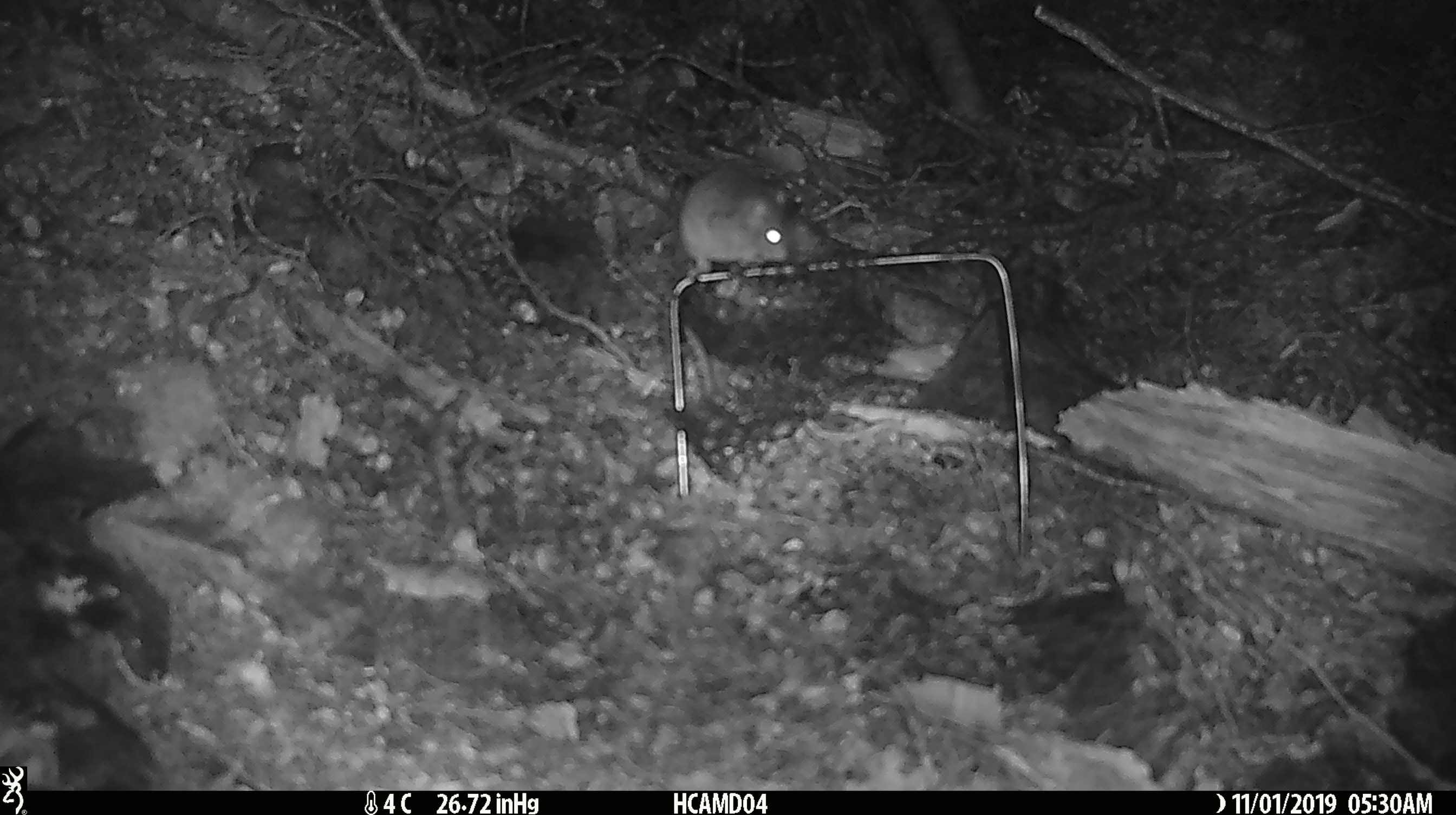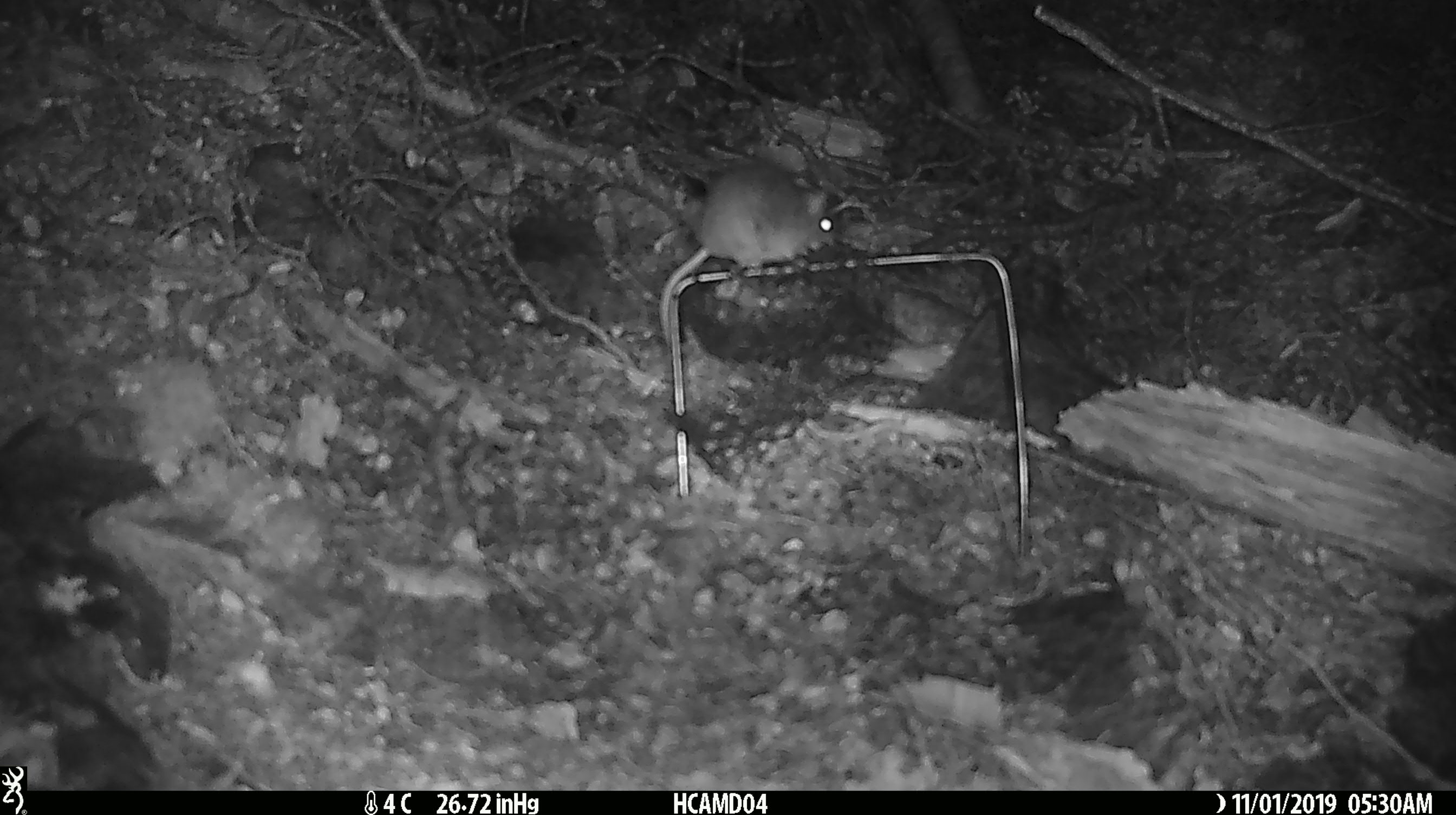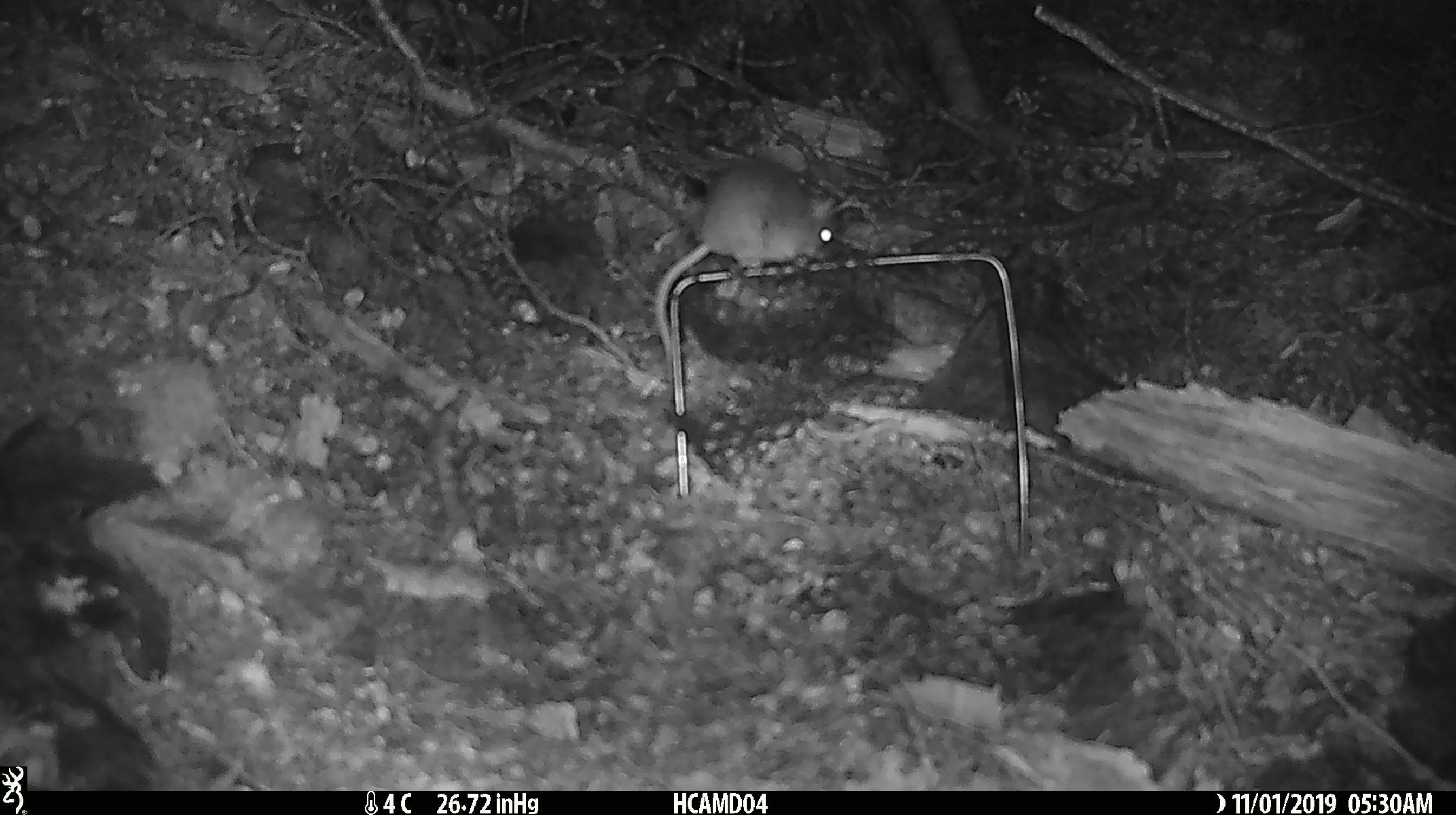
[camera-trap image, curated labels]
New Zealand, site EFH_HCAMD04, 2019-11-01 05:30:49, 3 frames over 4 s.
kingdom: Animalia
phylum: Chordata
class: Mammalia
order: Rodentia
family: Muridae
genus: Mus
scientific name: Mus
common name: mouse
Mouse (Mus).